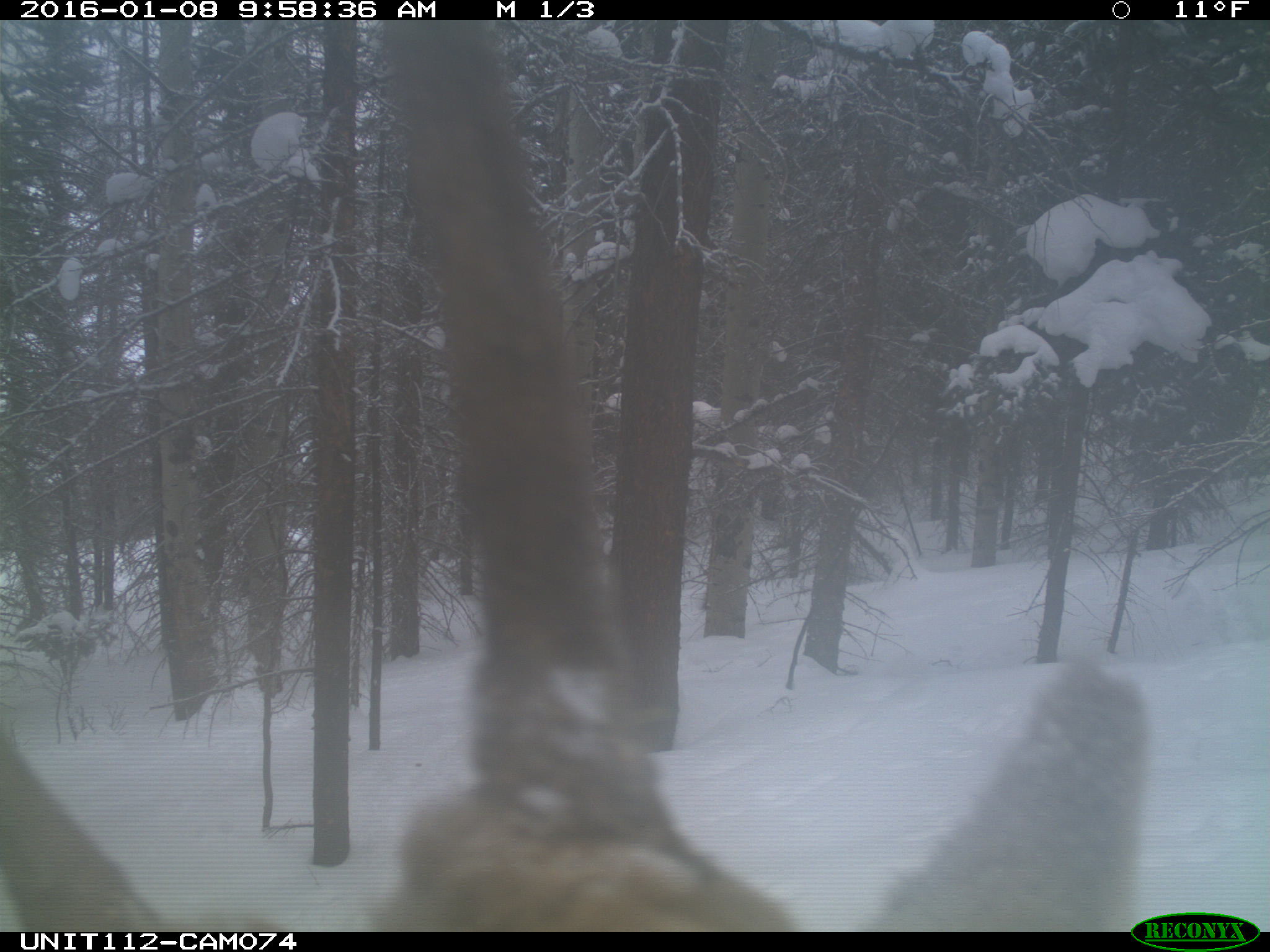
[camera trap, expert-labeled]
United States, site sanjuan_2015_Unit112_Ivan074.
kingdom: Animalia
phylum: Chordata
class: Mammalia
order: Artiodactyla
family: Cervidae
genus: Cervus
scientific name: Cervus elaphus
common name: red deer